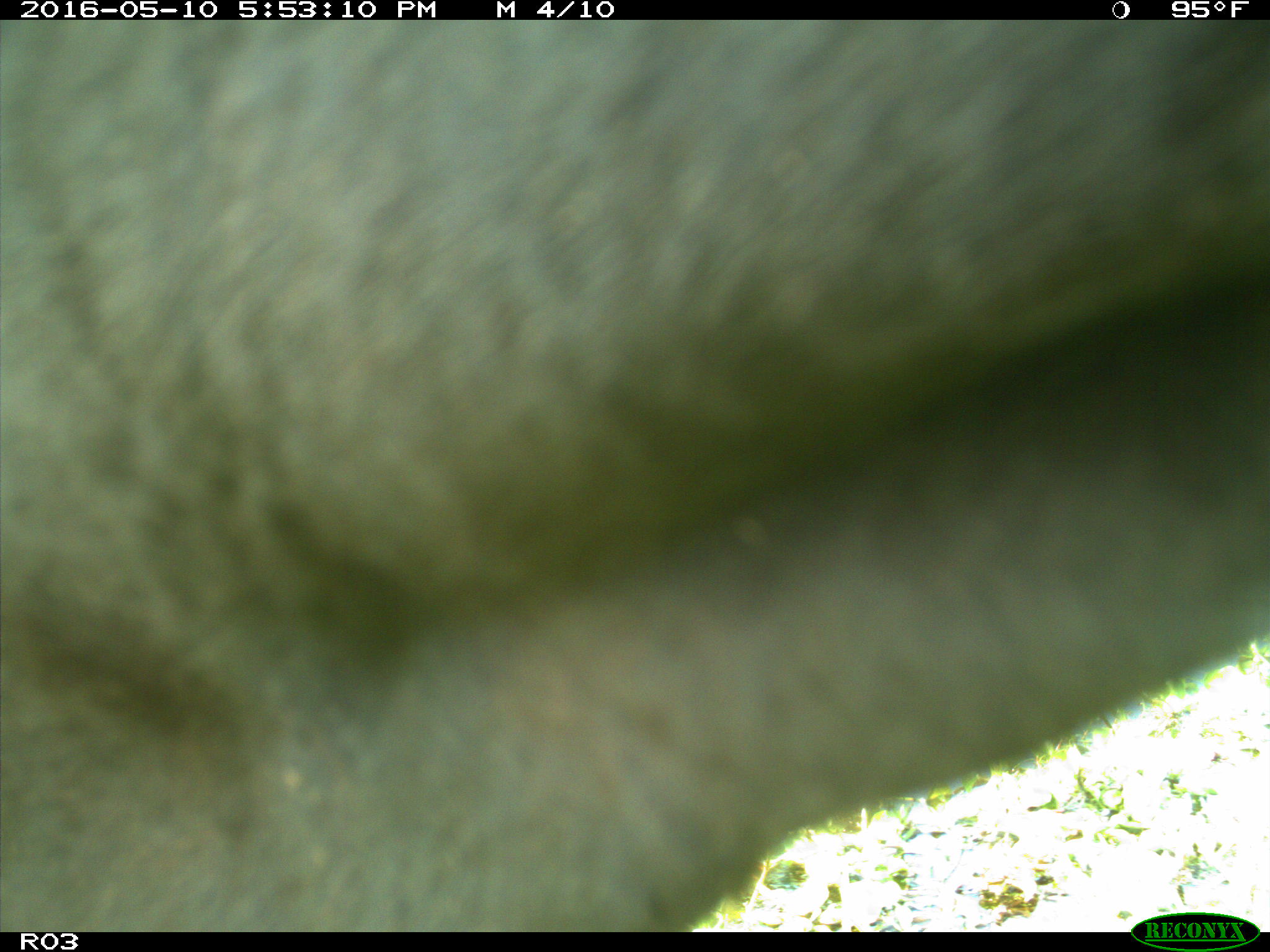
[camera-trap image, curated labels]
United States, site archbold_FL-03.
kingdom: Animalia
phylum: Chordata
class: Mammalia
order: Artiodactyla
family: Bovidae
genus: Bos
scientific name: Bos taurus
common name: domestic cow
Bos taurus (domestic cow).